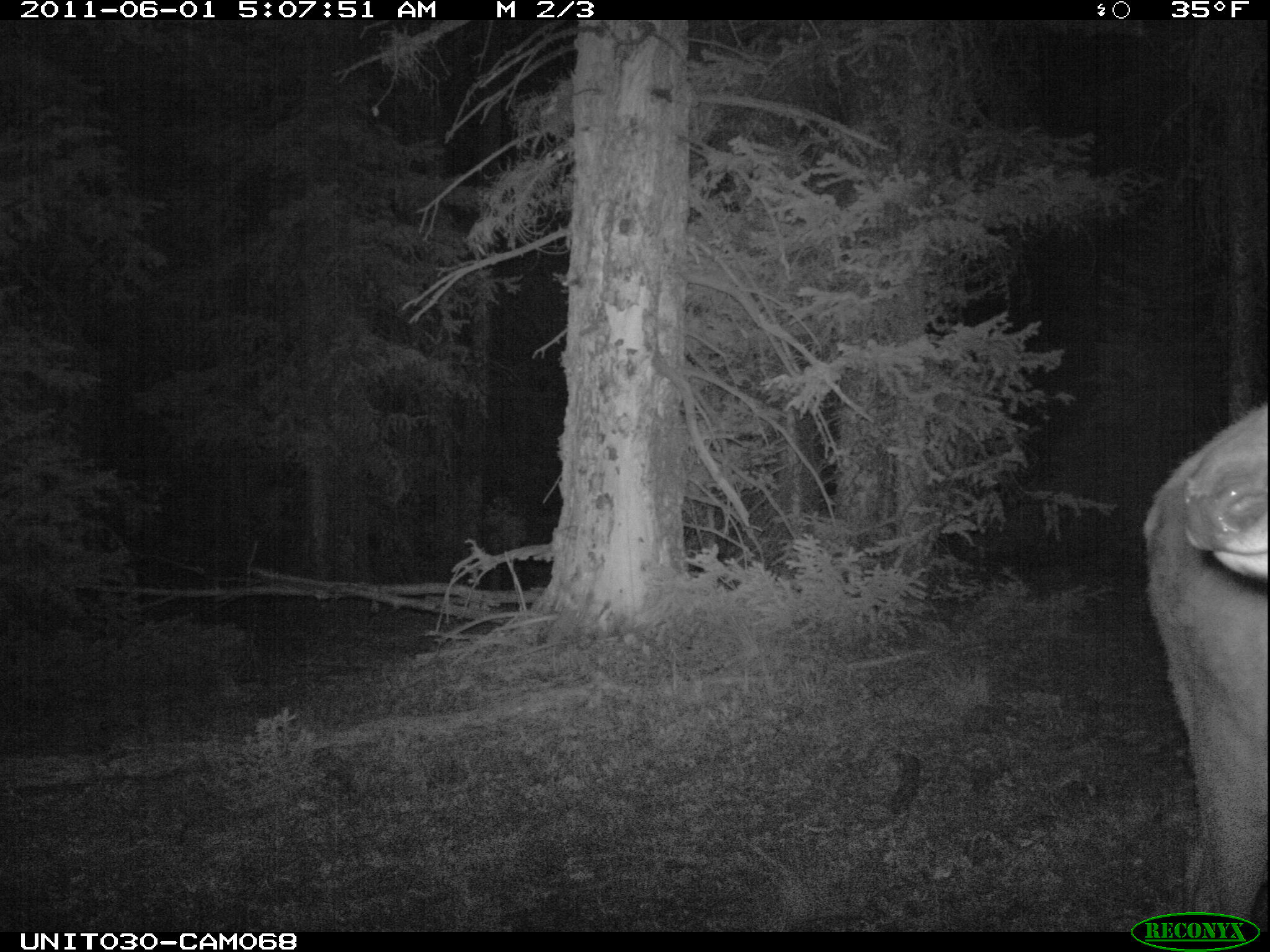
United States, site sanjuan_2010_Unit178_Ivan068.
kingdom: Animalia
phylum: Chordata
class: Mammalia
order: Artiodactyla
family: Cervidae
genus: Cervus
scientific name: Cervus elaphus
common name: red deer